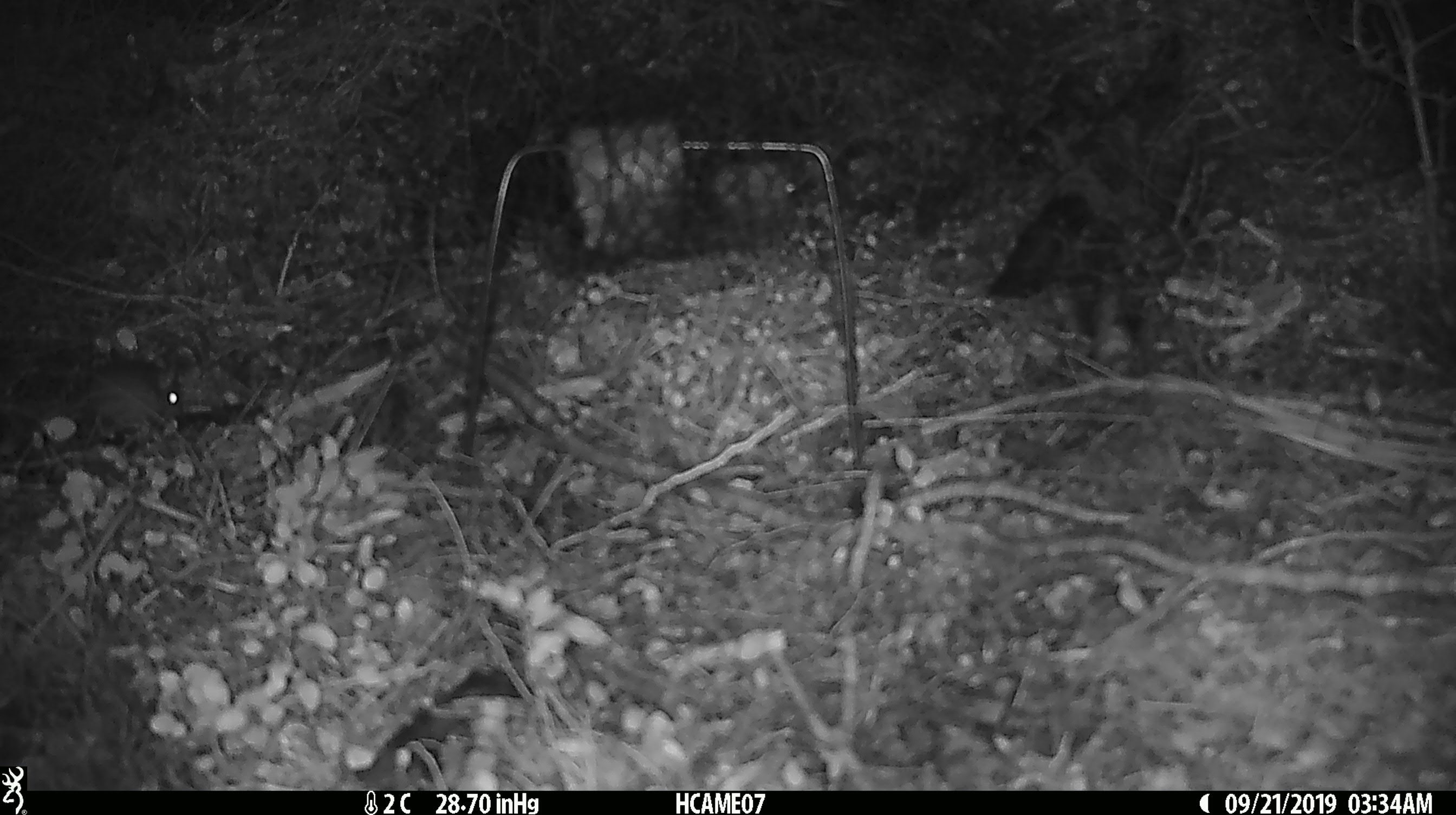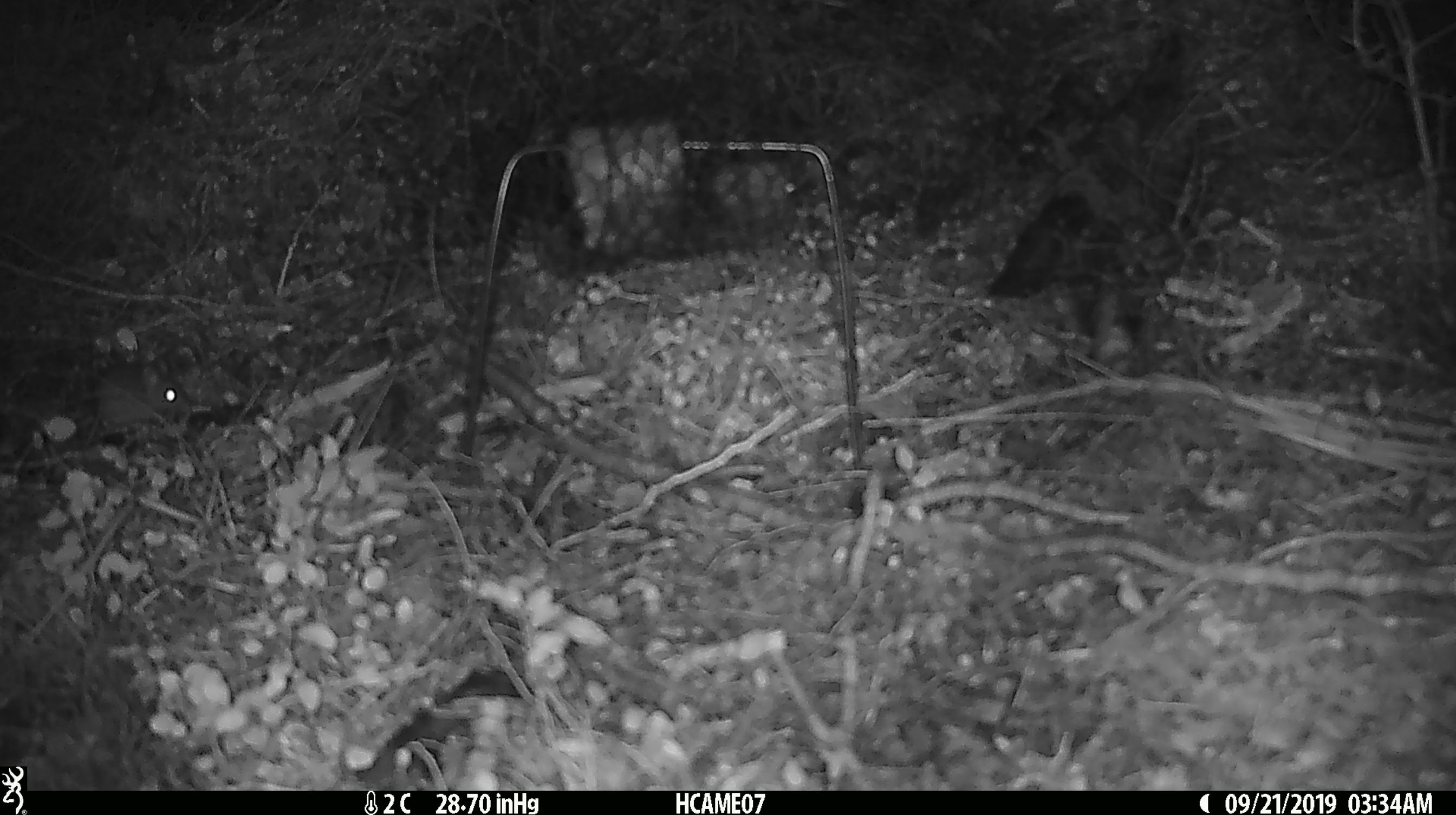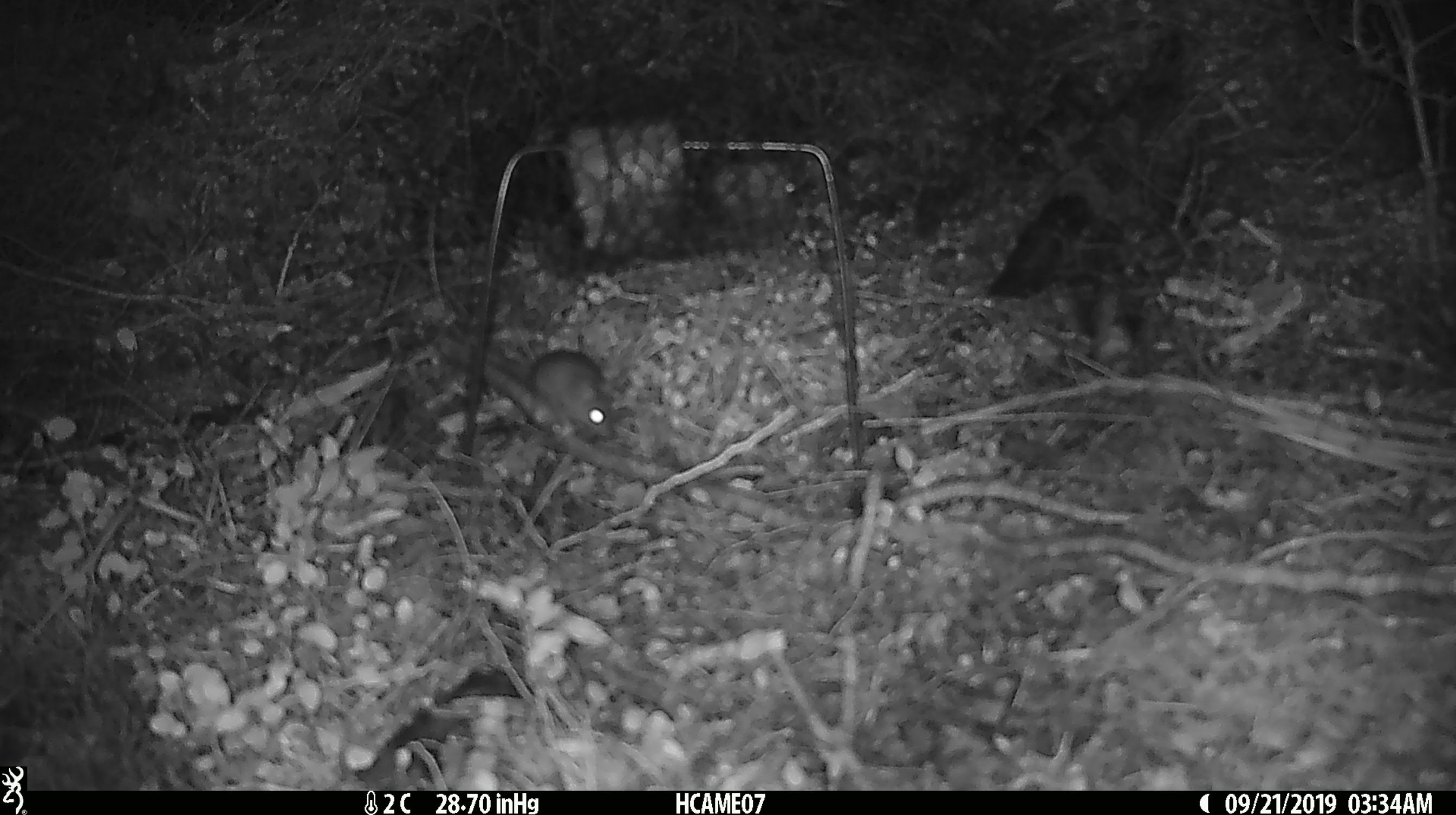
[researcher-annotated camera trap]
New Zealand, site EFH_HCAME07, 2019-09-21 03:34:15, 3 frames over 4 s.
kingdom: Animalia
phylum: Chordata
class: Mammalia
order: Rodentia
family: Muridae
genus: Mus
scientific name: Mus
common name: mouse